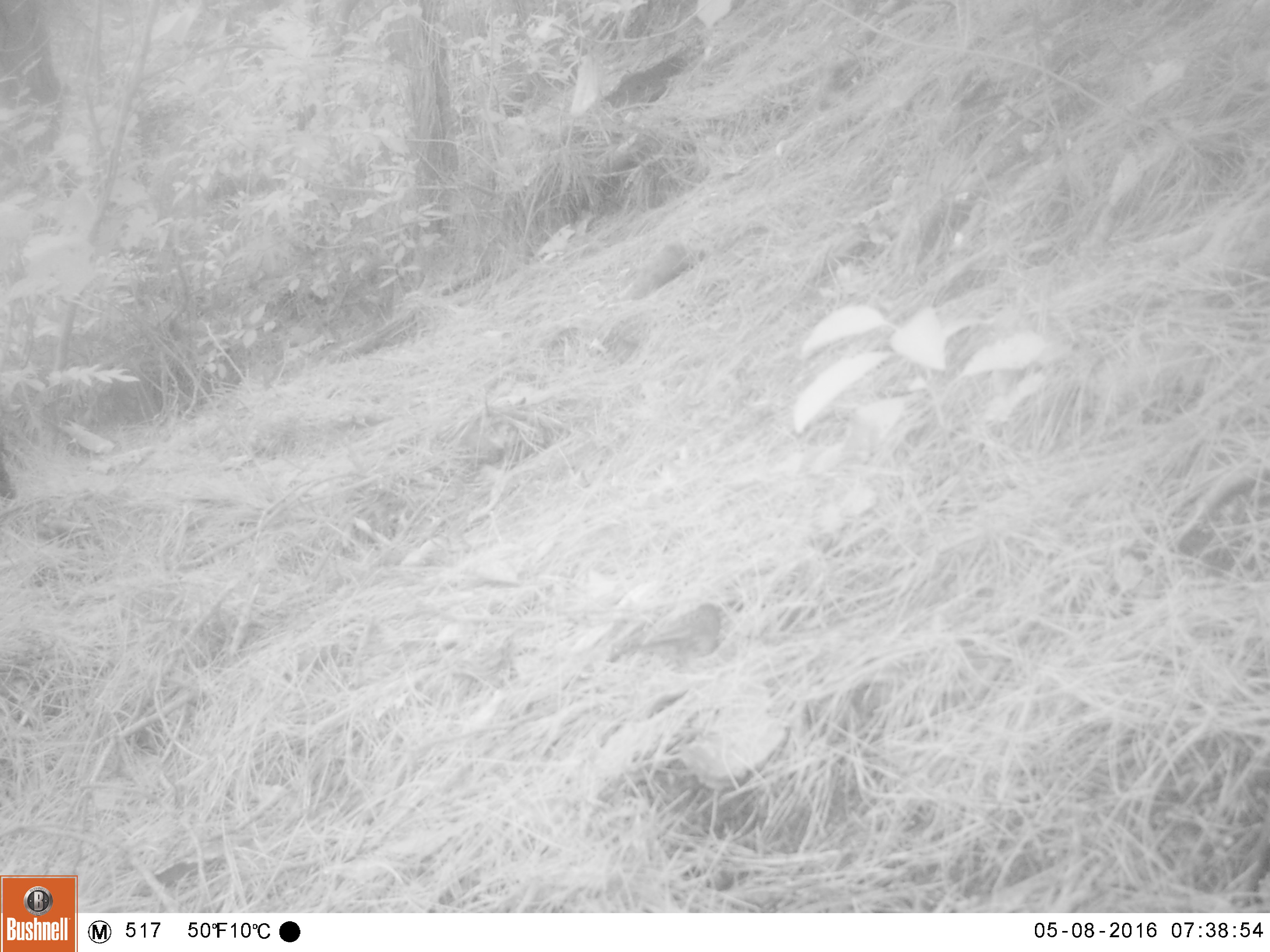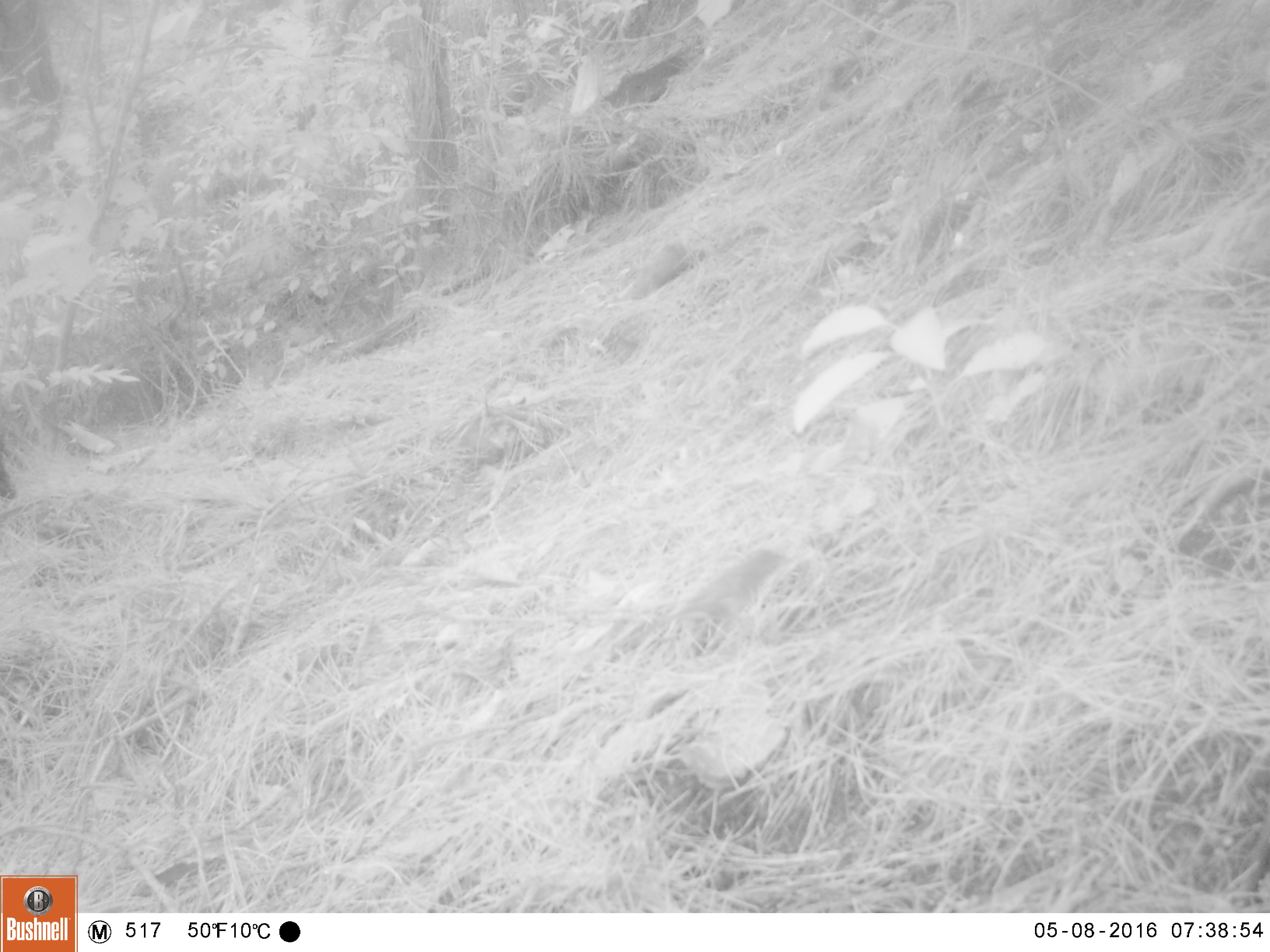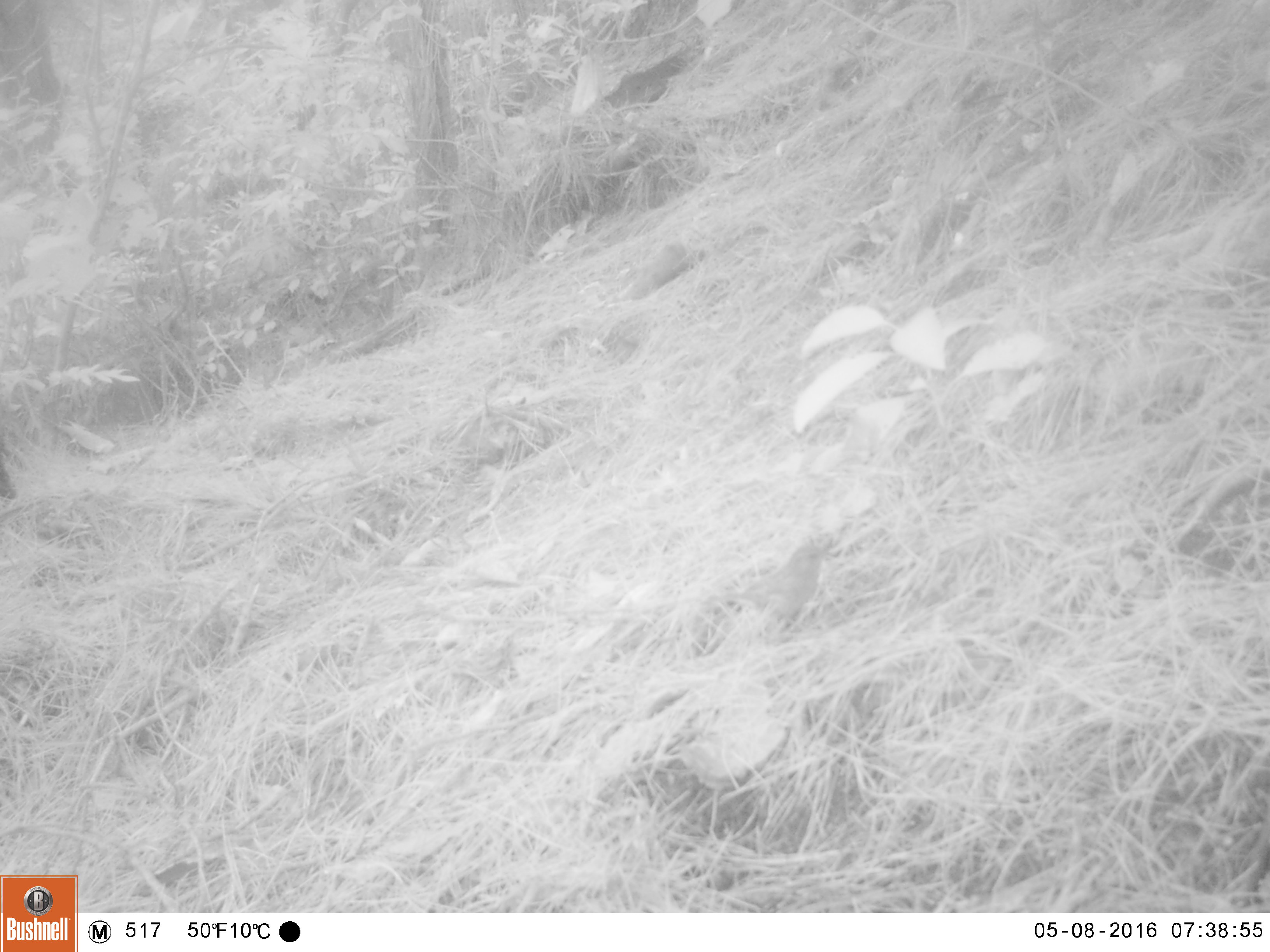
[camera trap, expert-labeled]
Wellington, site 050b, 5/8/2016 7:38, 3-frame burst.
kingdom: Animalia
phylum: Chordata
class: Aves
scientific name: Aves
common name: bird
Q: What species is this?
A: Bird (Aves).